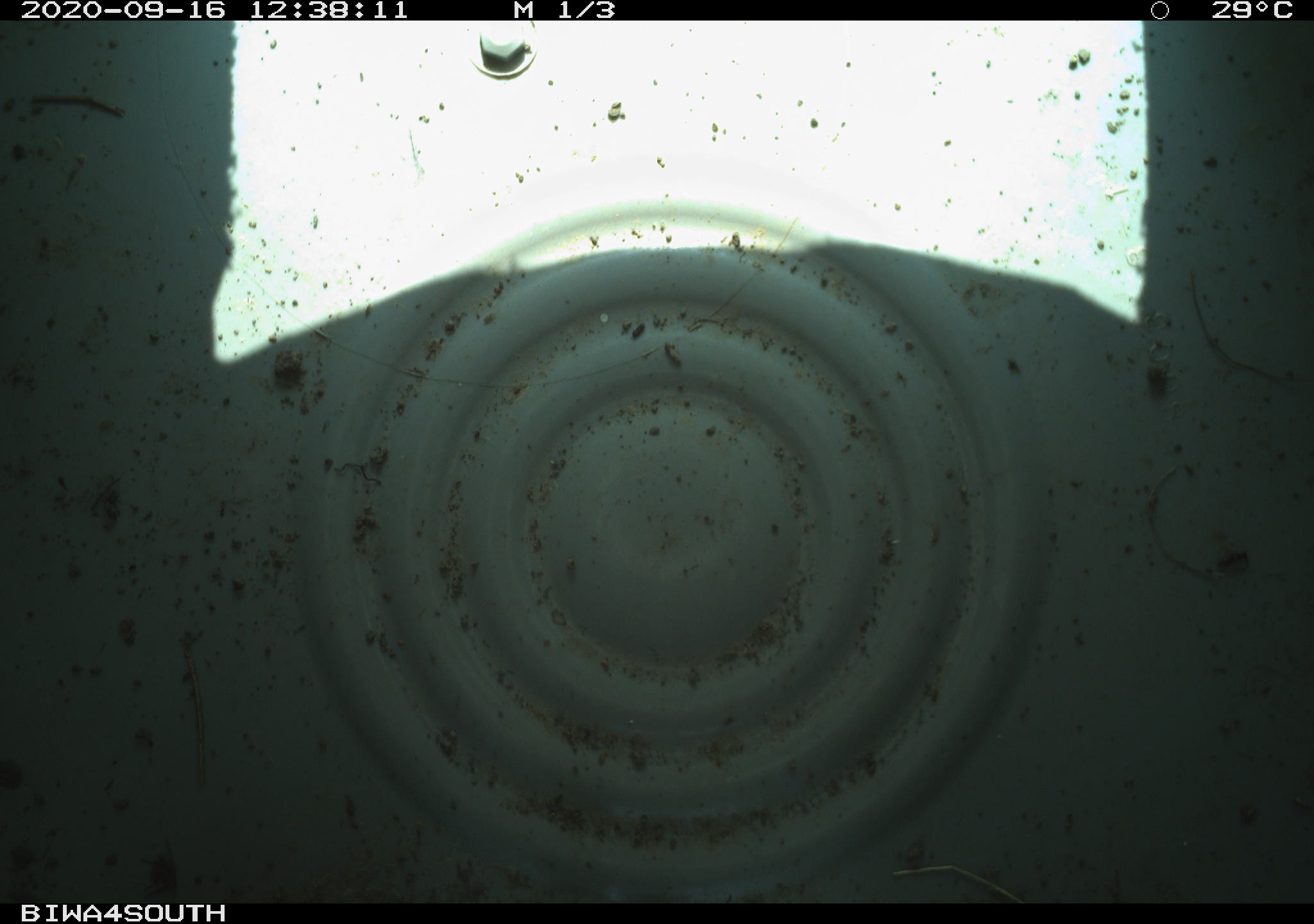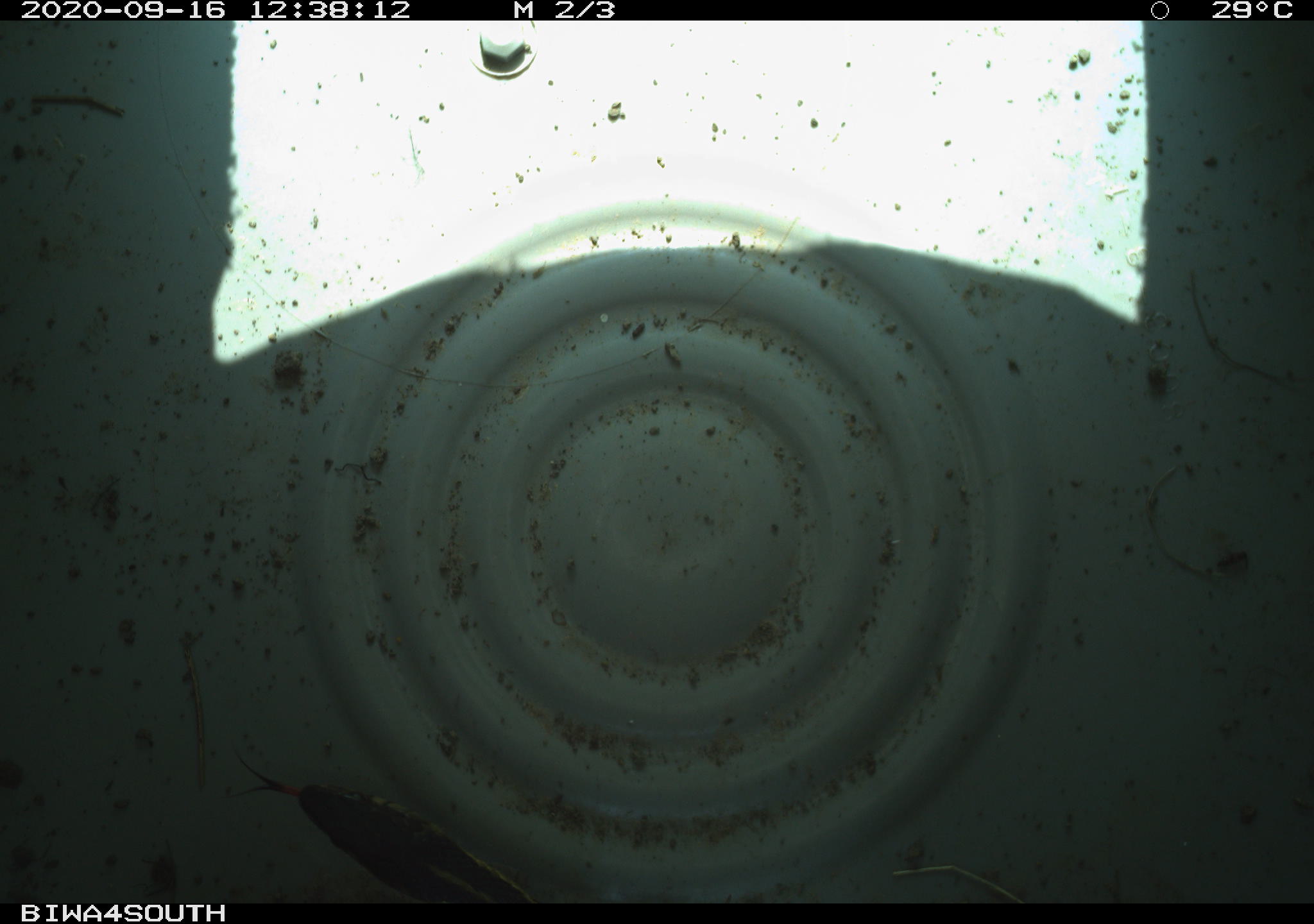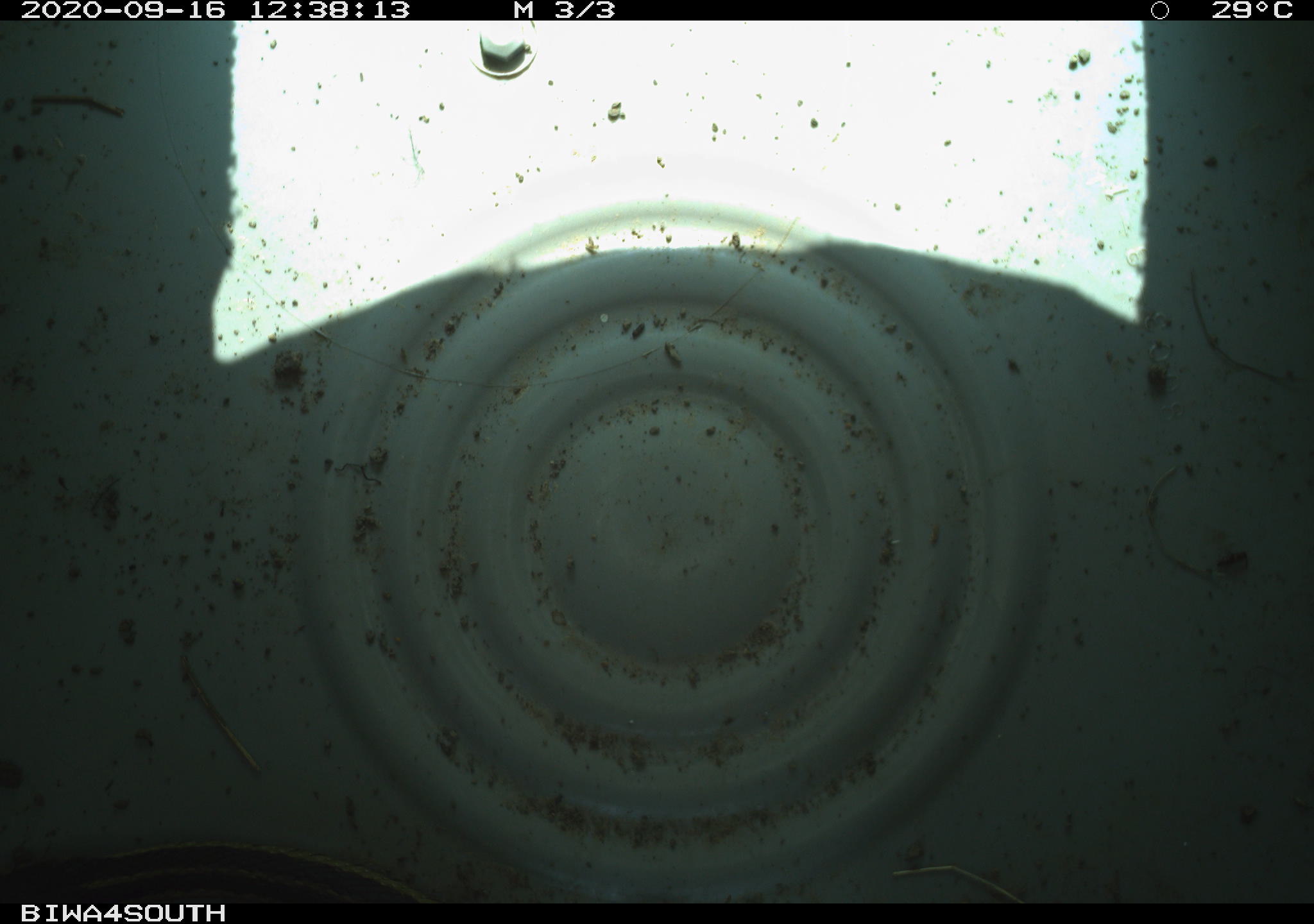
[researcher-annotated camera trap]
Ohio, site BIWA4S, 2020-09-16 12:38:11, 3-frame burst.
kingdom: Animalia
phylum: Chordata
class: Reptilia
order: Squamata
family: Colubridae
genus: Thamnophis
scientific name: Thamnophis sirtalis sirtalis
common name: eastern gartersnake